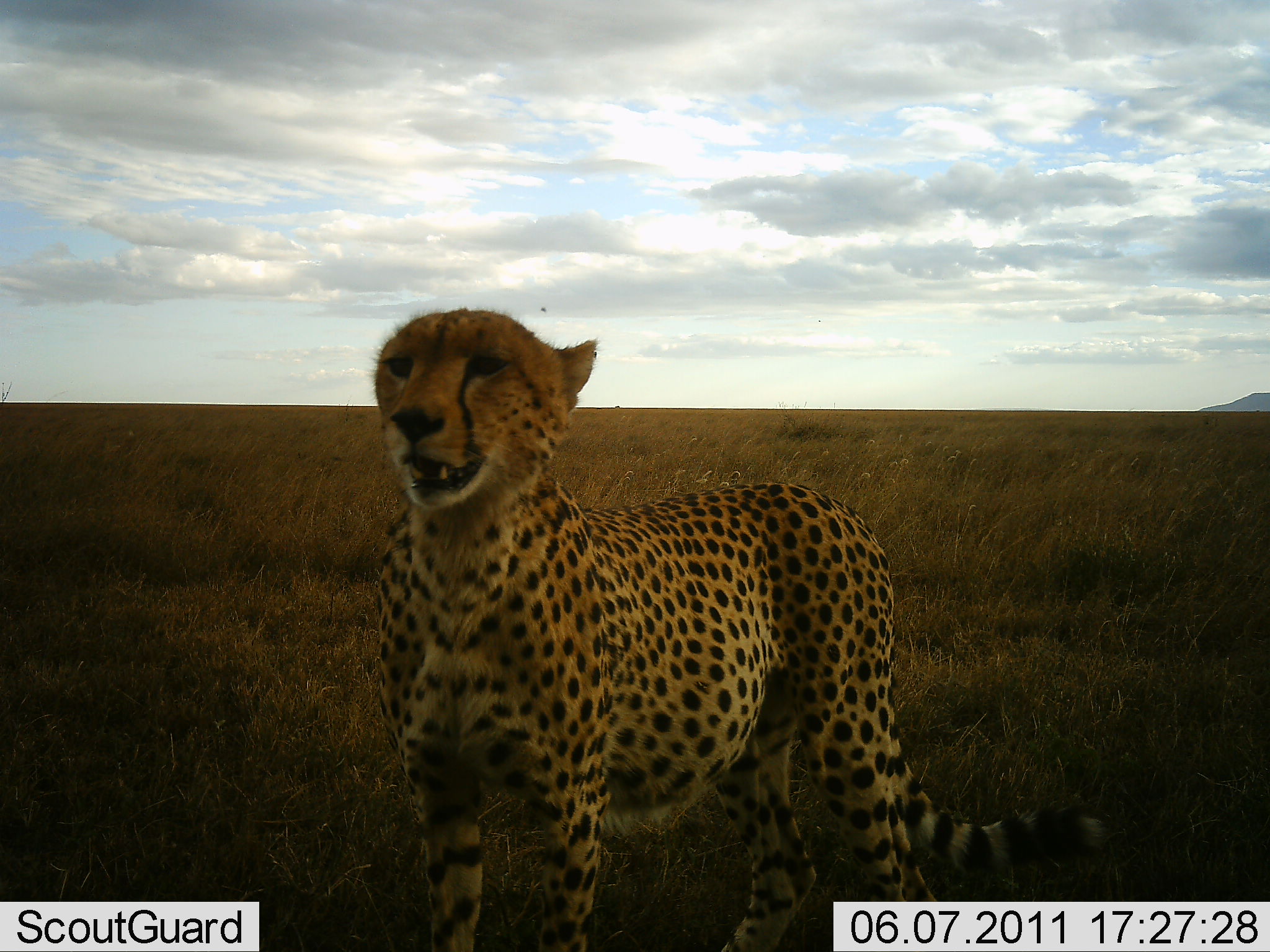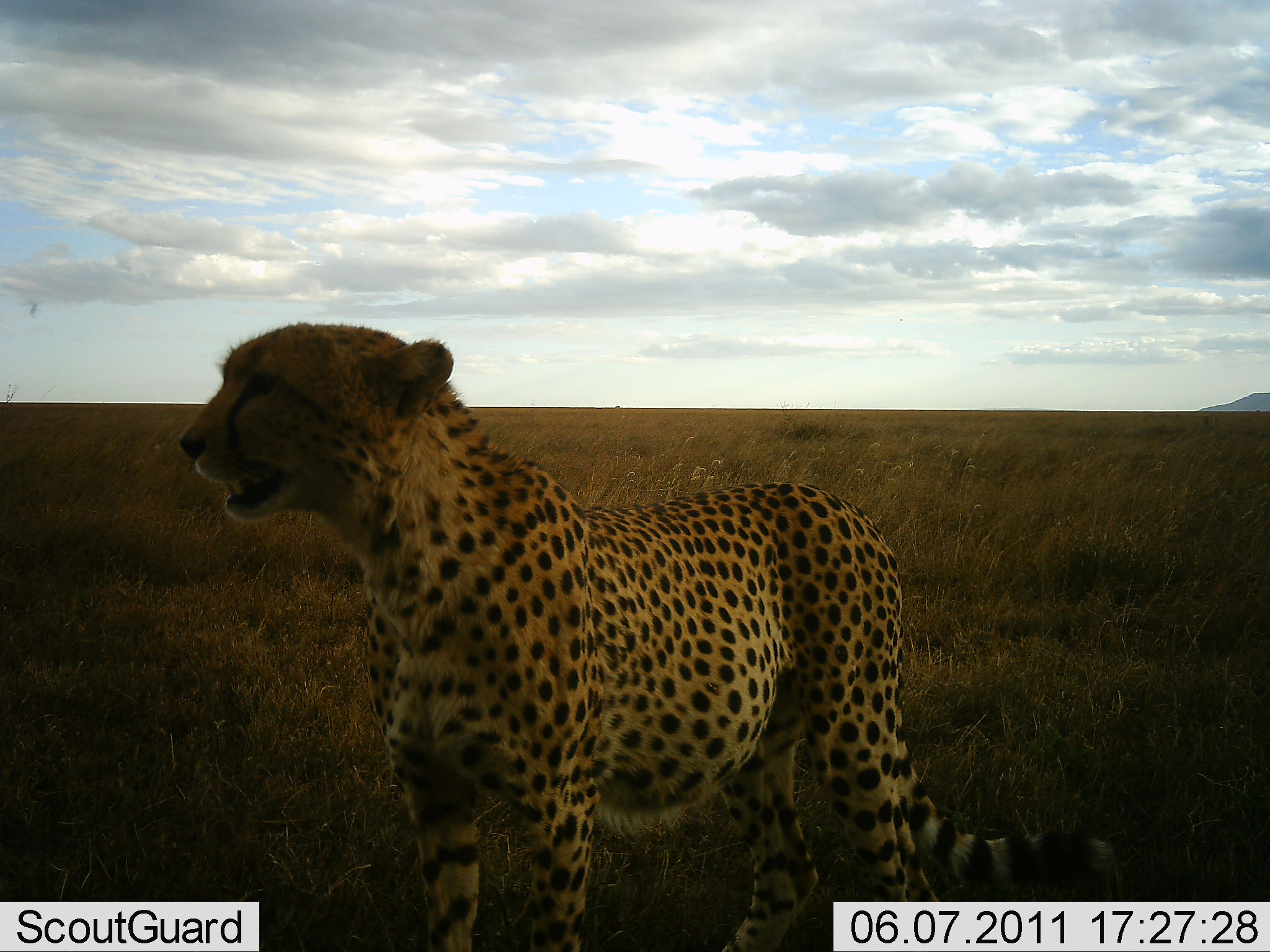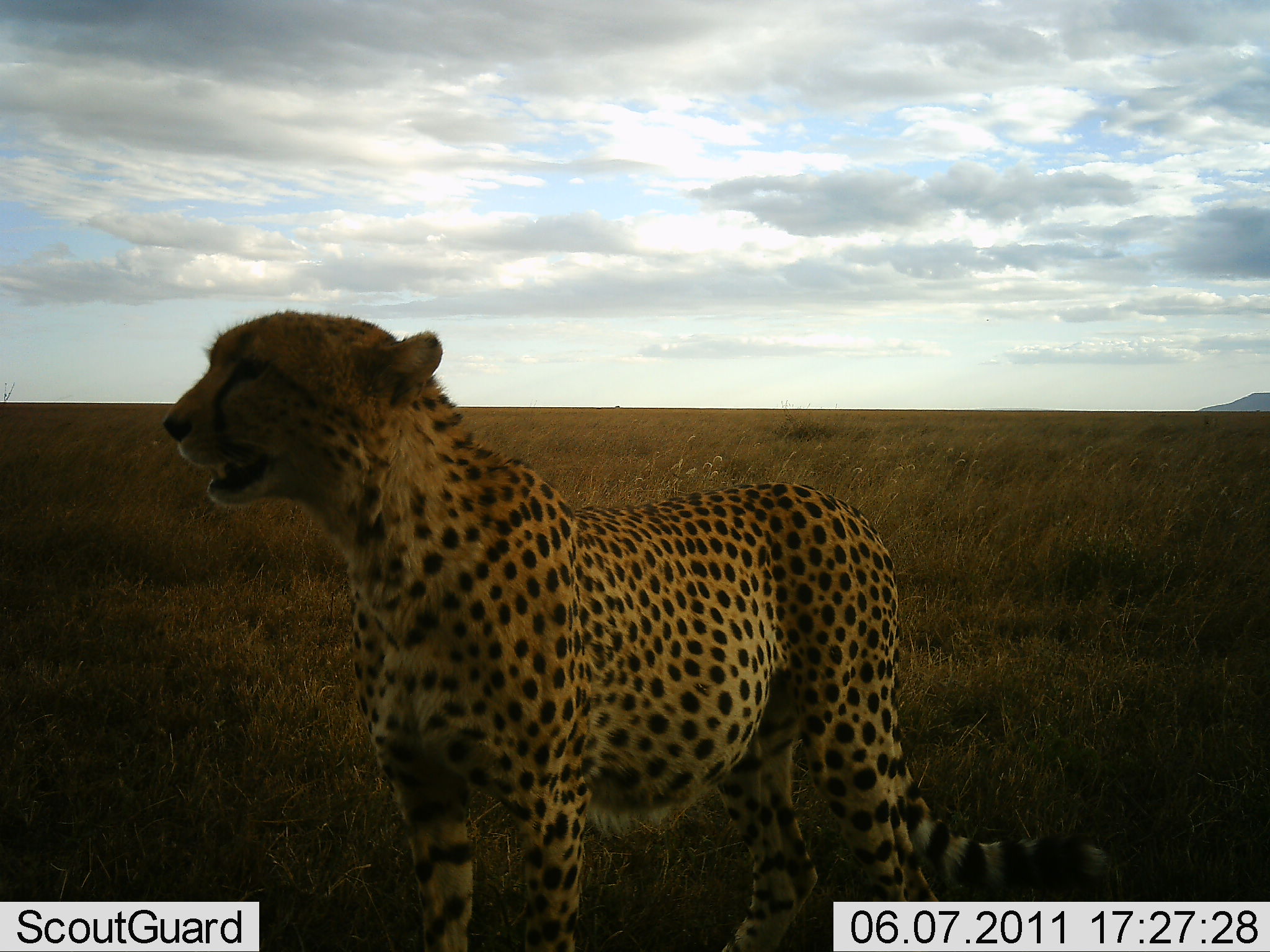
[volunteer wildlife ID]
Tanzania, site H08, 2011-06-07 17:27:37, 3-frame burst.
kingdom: Animalia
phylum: Chordata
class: Mammalia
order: Carnivora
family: Felidae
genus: Acinonyx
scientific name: Acinonyx jubatus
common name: cheetah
Cheetah (Acinonyx jubatus), count 1. Behavior (volunteer vote fractions): standing 100%, resting 0%, moving 0%, interacting 0%. Young present (vote fraction): 0%. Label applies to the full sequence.